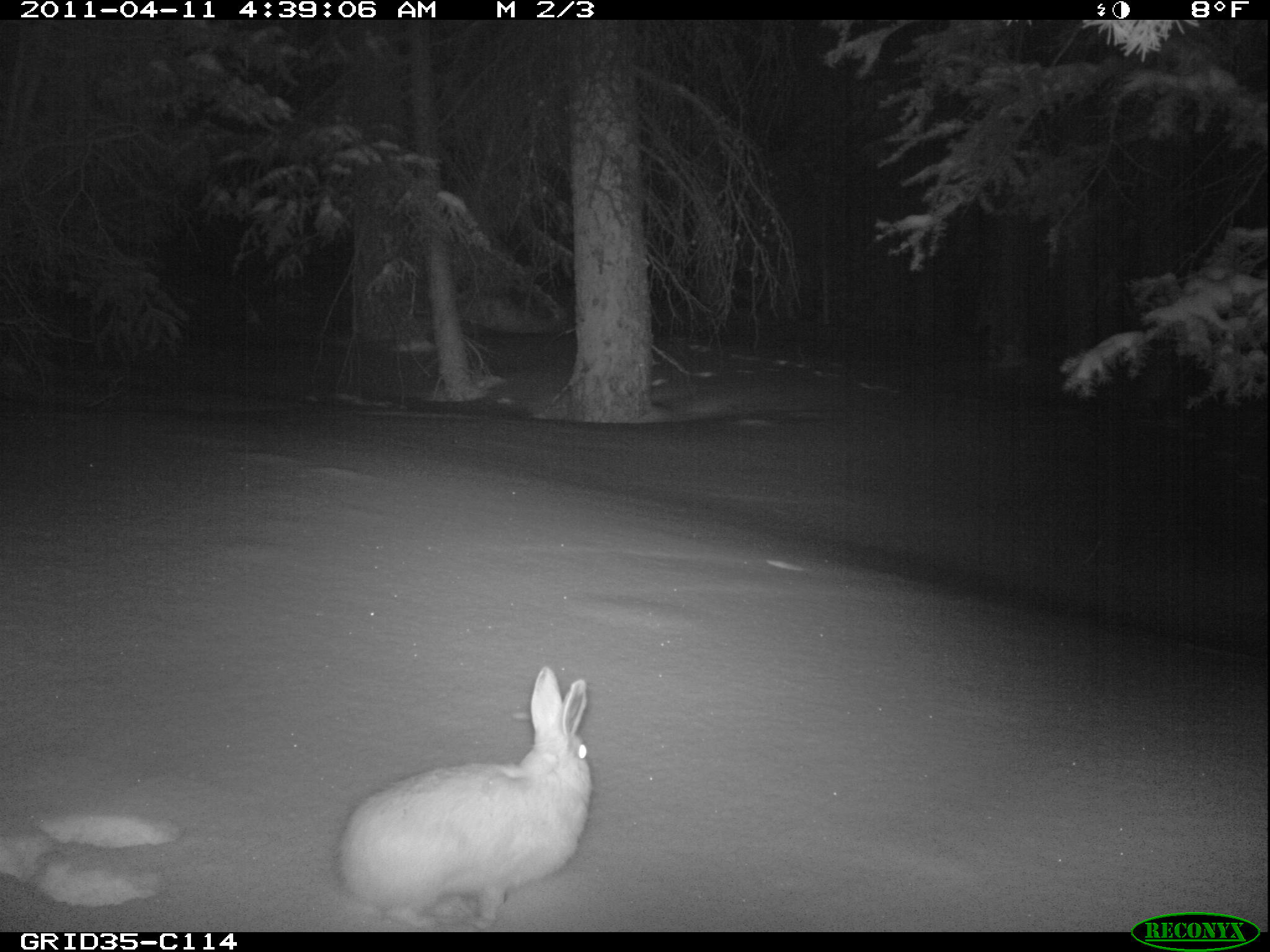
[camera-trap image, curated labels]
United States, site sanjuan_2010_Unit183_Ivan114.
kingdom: Animalia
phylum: Chordata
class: Mammalia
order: Lagomorpha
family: Leporidae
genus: Lepus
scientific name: Lepus americanus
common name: snowshoe hare